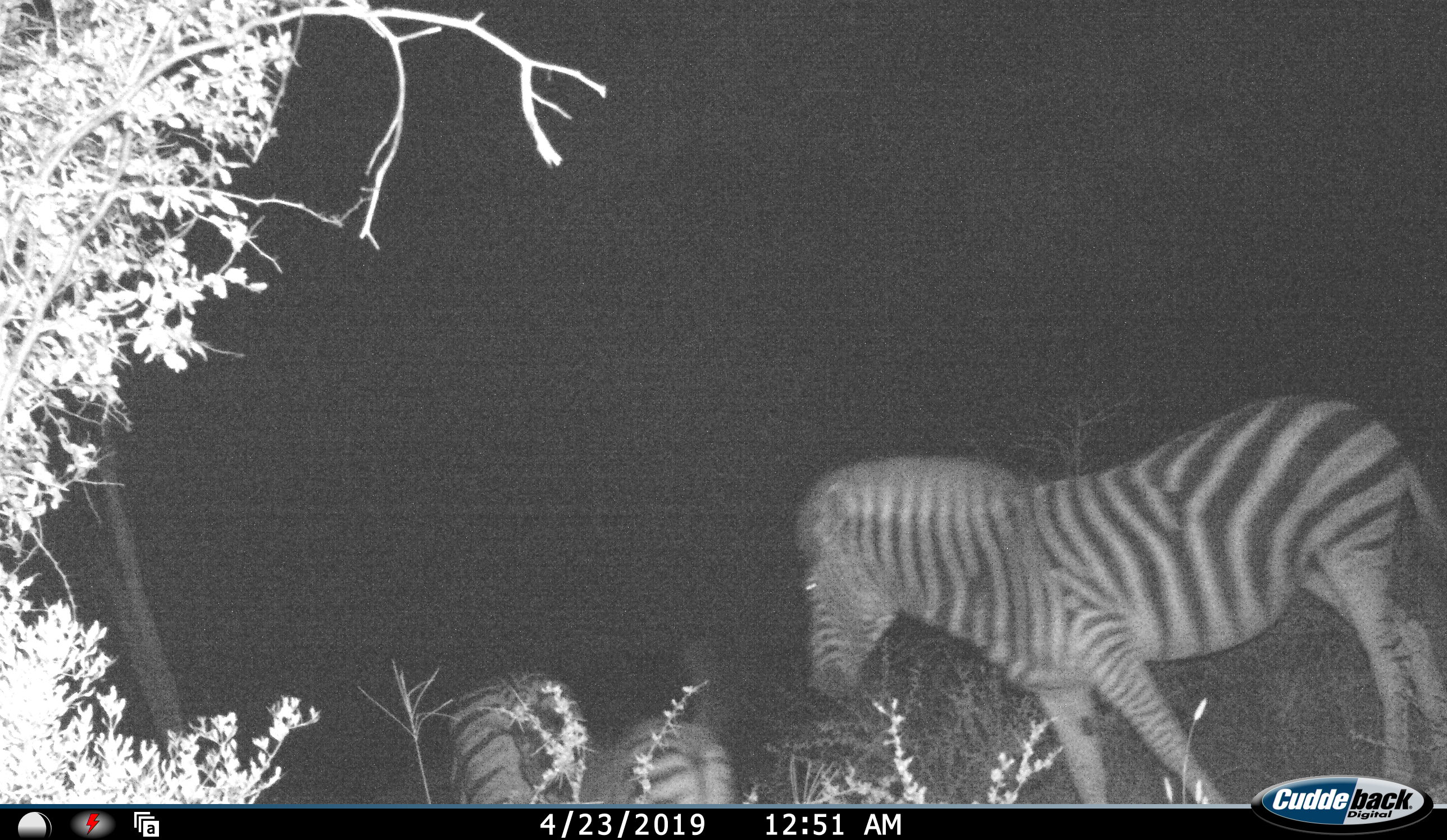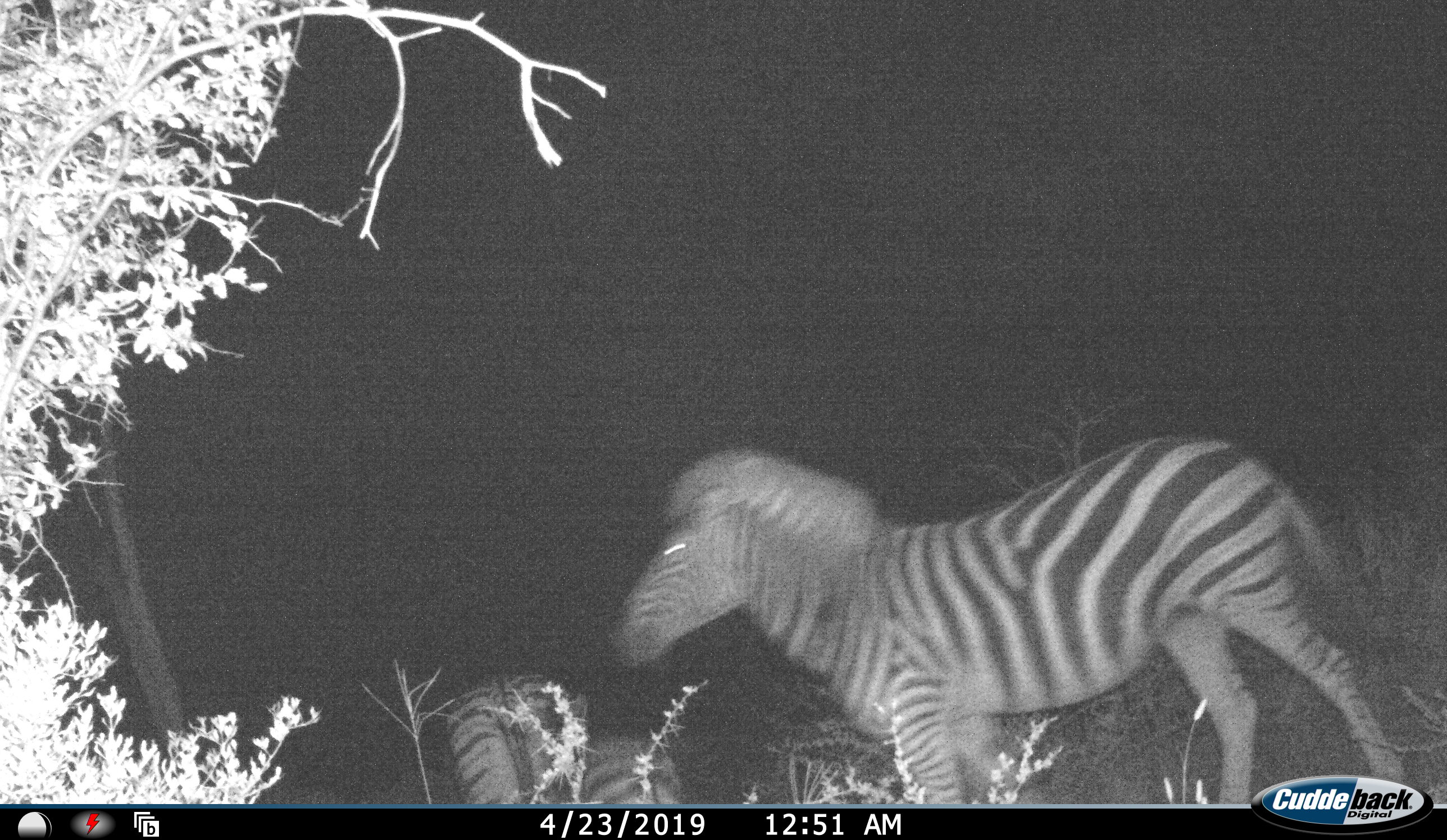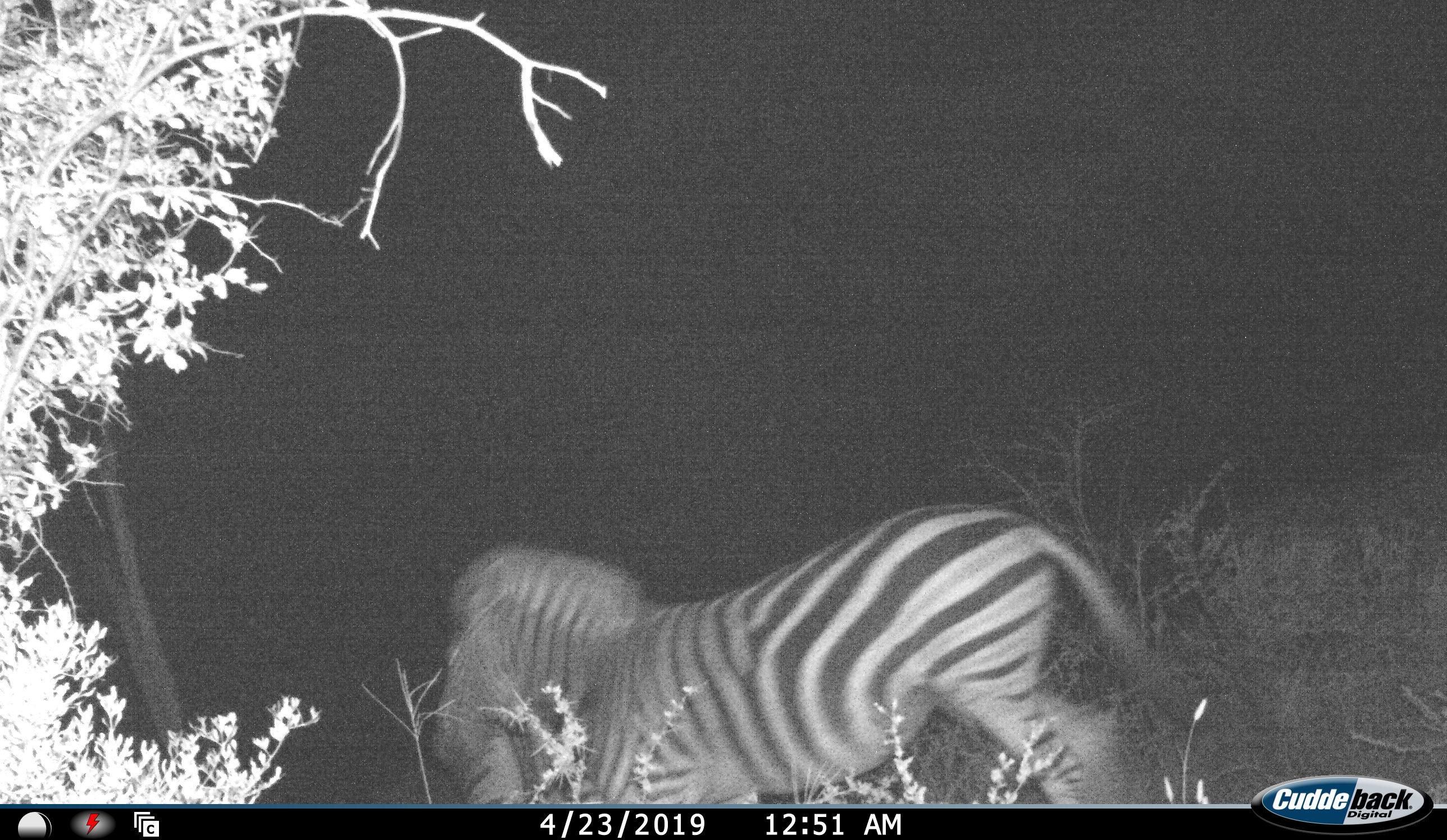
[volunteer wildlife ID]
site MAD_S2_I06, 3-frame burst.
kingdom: Animalia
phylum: Chordata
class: Mammalia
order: Perissodactyla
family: Equidae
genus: Equus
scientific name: Equus quagga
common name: plains zebra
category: zebraplains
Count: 3.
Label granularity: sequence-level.